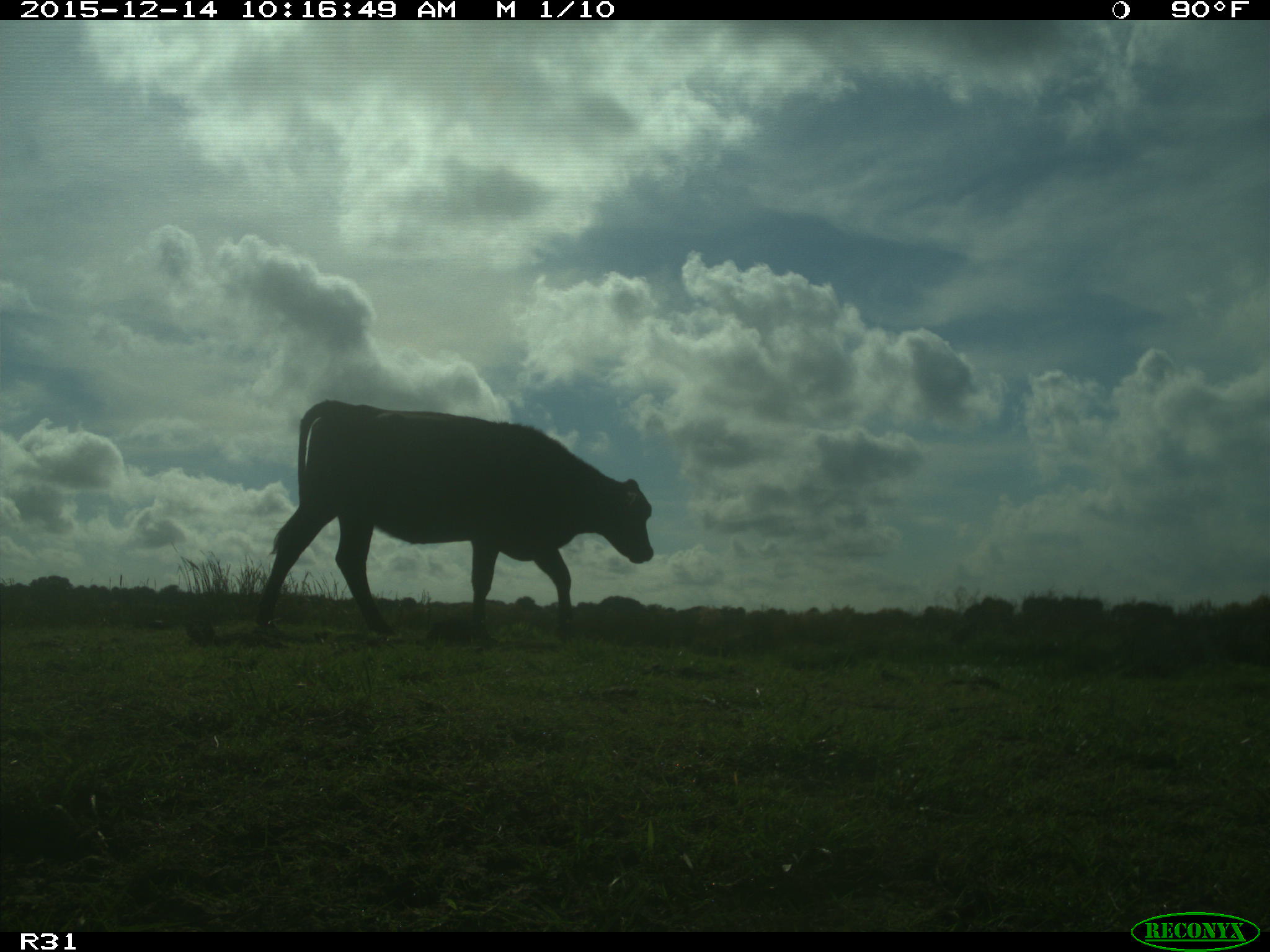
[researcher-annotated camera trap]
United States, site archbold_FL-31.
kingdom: Animalia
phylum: Chordata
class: Mammalia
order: Artiodactyla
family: Bovidae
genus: Bos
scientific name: Bos taurus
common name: domestic cow